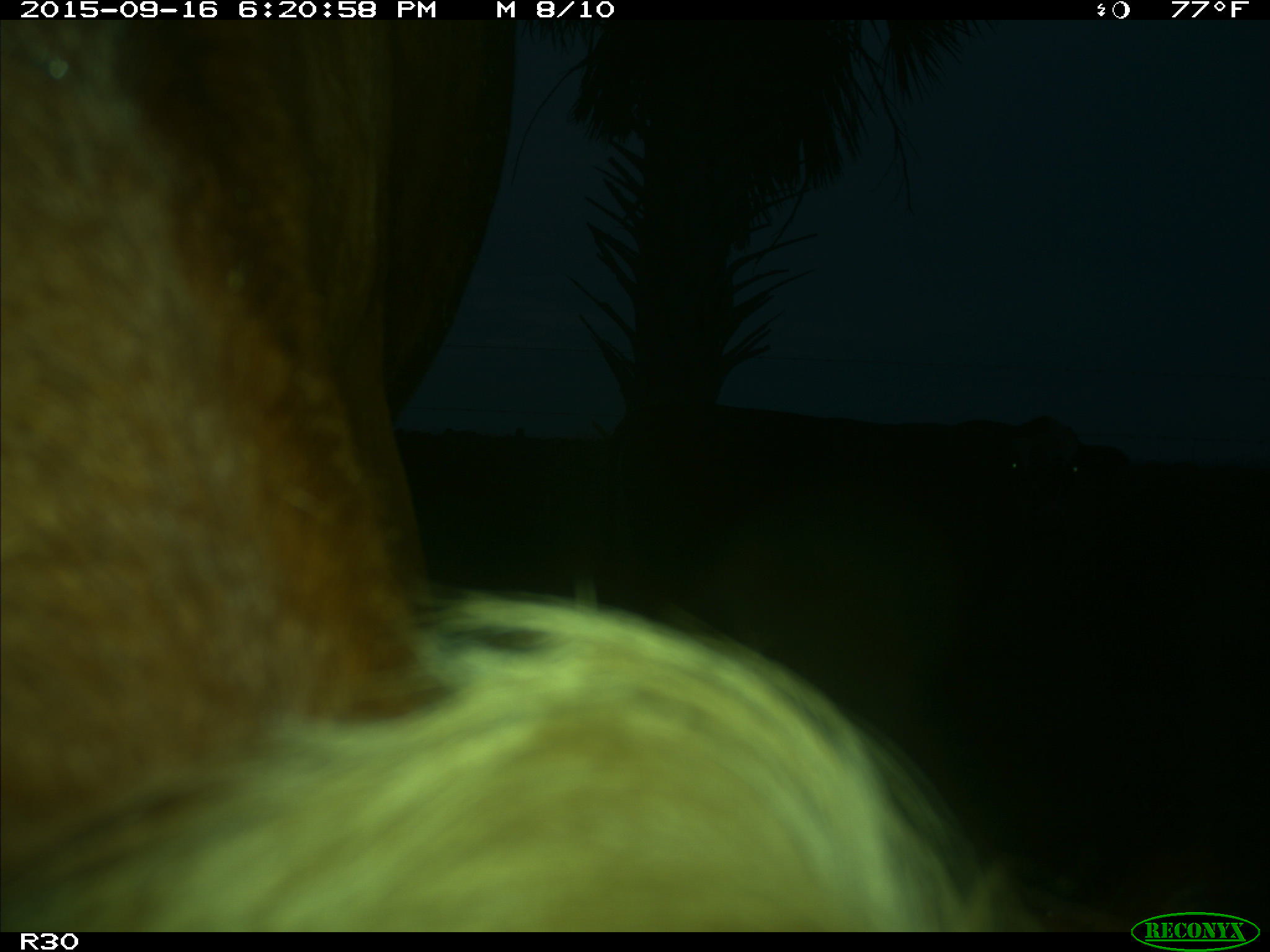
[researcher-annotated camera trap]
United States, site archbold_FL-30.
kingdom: Animalia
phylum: Chordata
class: Mammalia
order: Artiodactyla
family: Bovidae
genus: Bos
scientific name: Bos taurus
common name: domestic cow